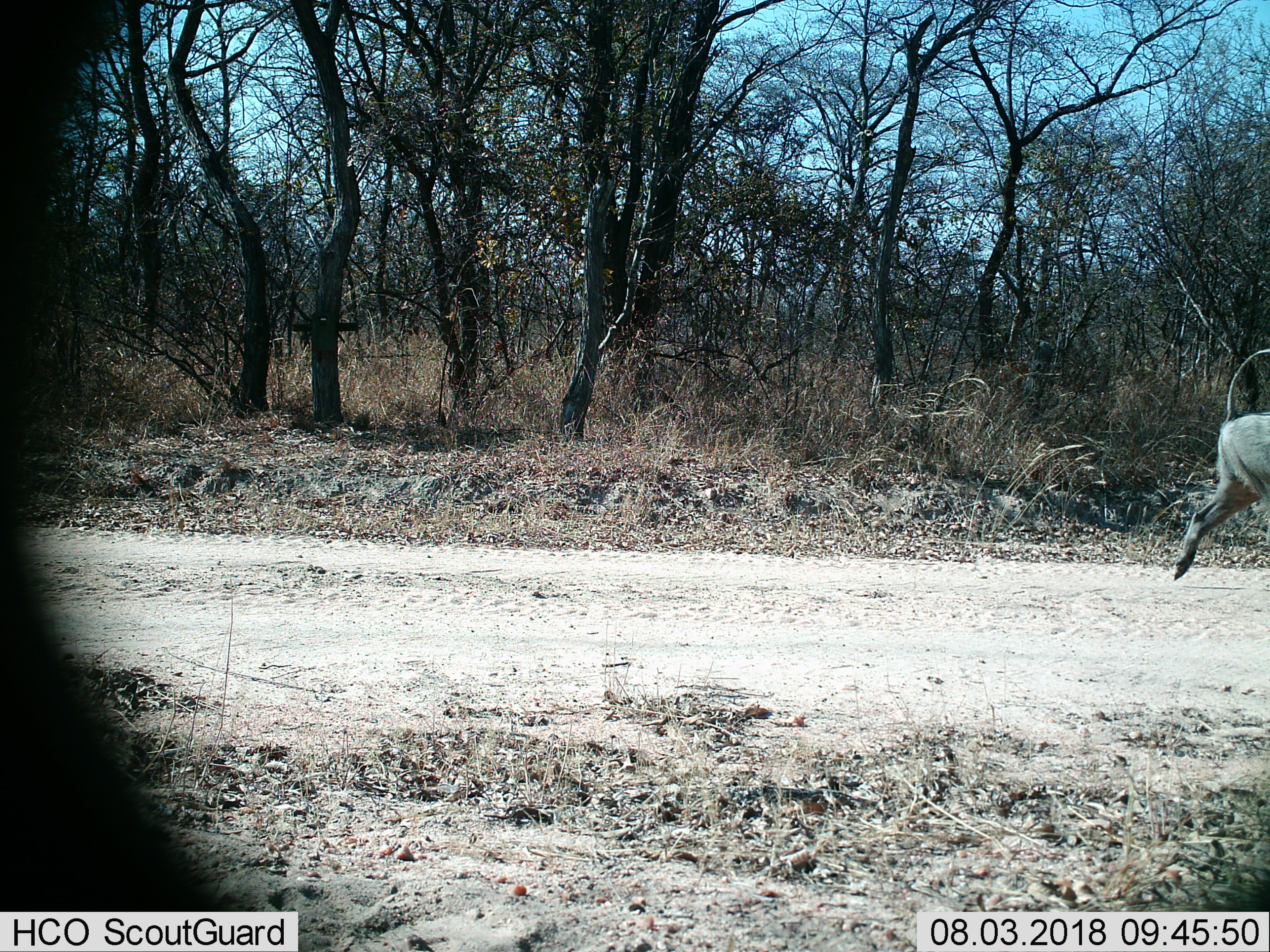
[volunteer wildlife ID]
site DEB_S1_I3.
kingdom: Animalia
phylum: Chordata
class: Mammalia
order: Artiodactyla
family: Suidae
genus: Phacochoerus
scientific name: Phacochoerus africanus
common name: warthog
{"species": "warthog (Phacochoerus africanus)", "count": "1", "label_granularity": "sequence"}